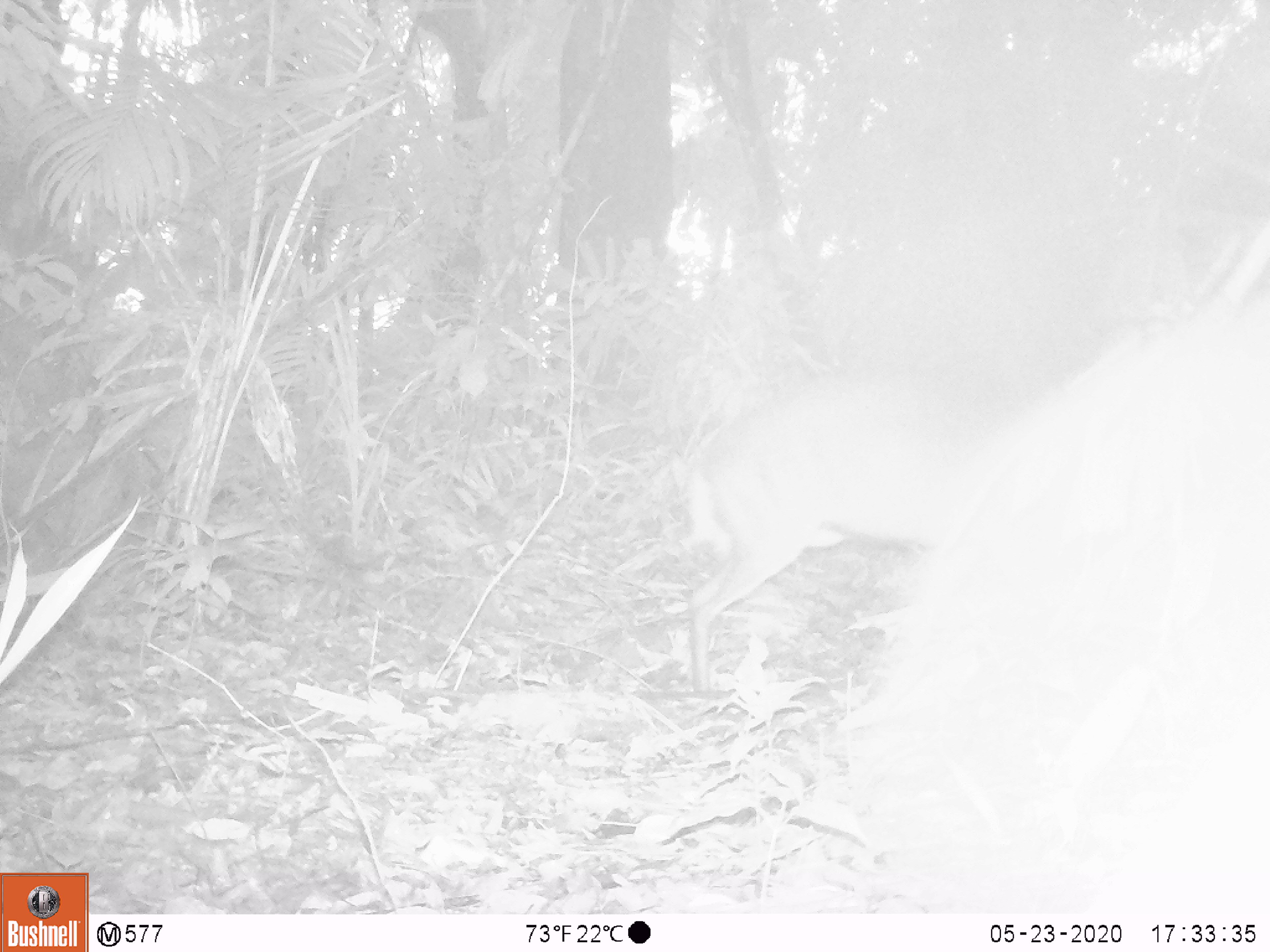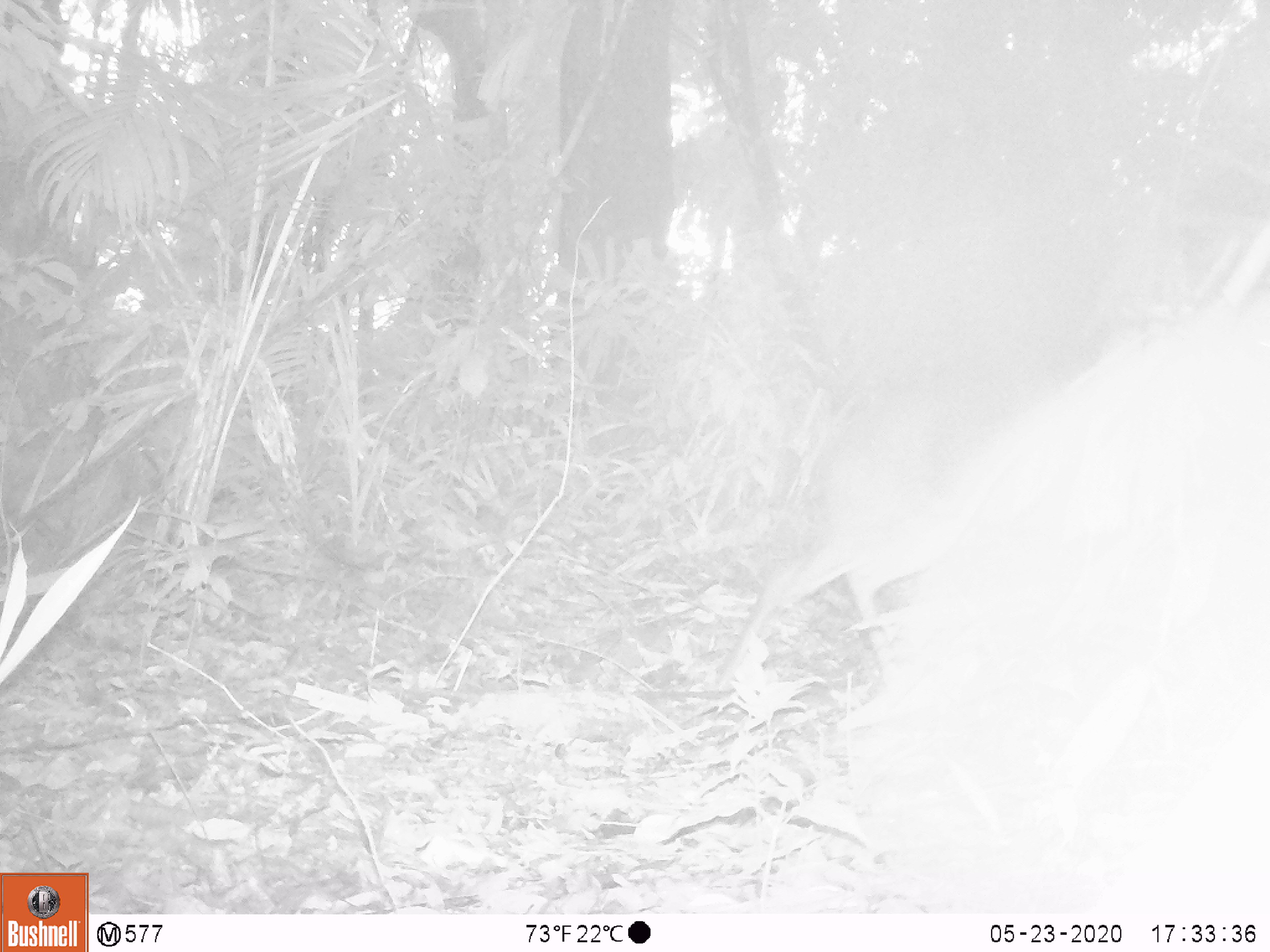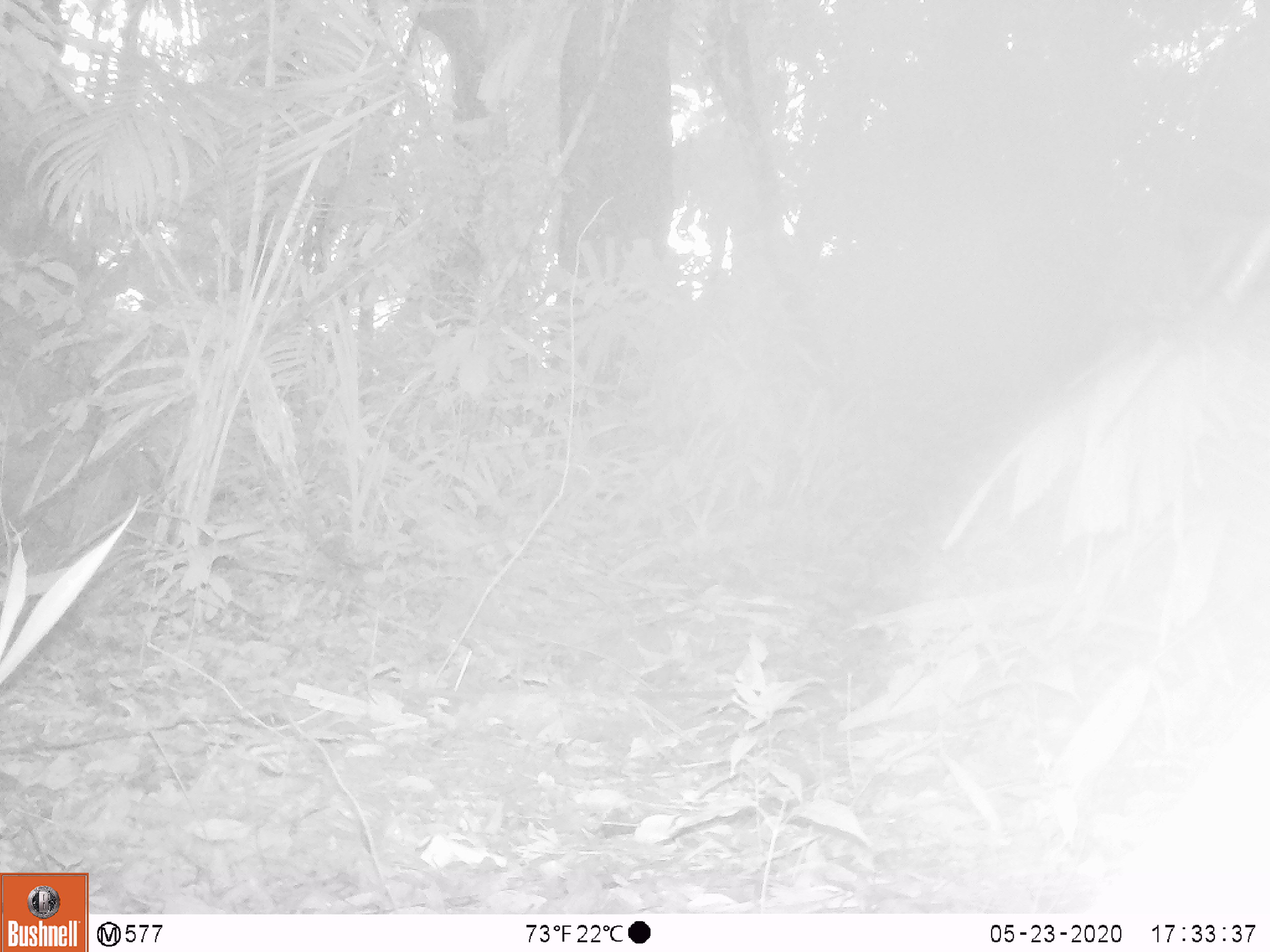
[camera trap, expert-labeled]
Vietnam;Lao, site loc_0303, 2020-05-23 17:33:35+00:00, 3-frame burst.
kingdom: Animalia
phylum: Chordata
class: Mammalia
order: Artiodactyla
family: Cervidae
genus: Muntiacus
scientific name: Muntiacus rooseveltorum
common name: roosevelt's muntjac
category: roosevelts muntjac group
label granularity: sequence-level